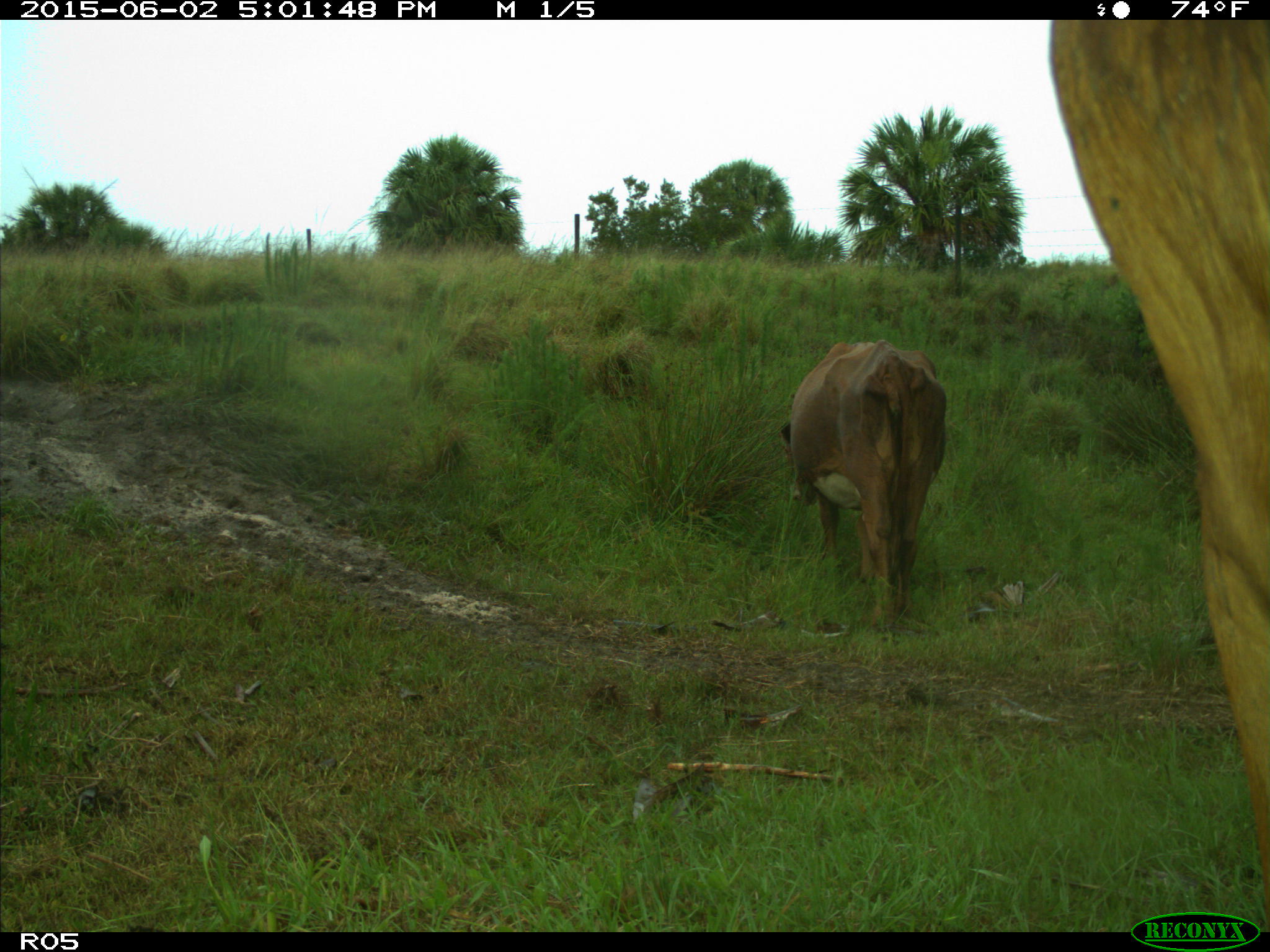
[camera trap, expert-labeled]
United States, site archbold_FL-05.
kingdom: Animalia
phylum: Chordata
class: Mammalia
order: Artiodactyla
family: Bovidae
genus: Bos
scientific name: Bos taurus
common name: domestic cow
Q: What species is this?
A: Bos taurus (domestic cow).